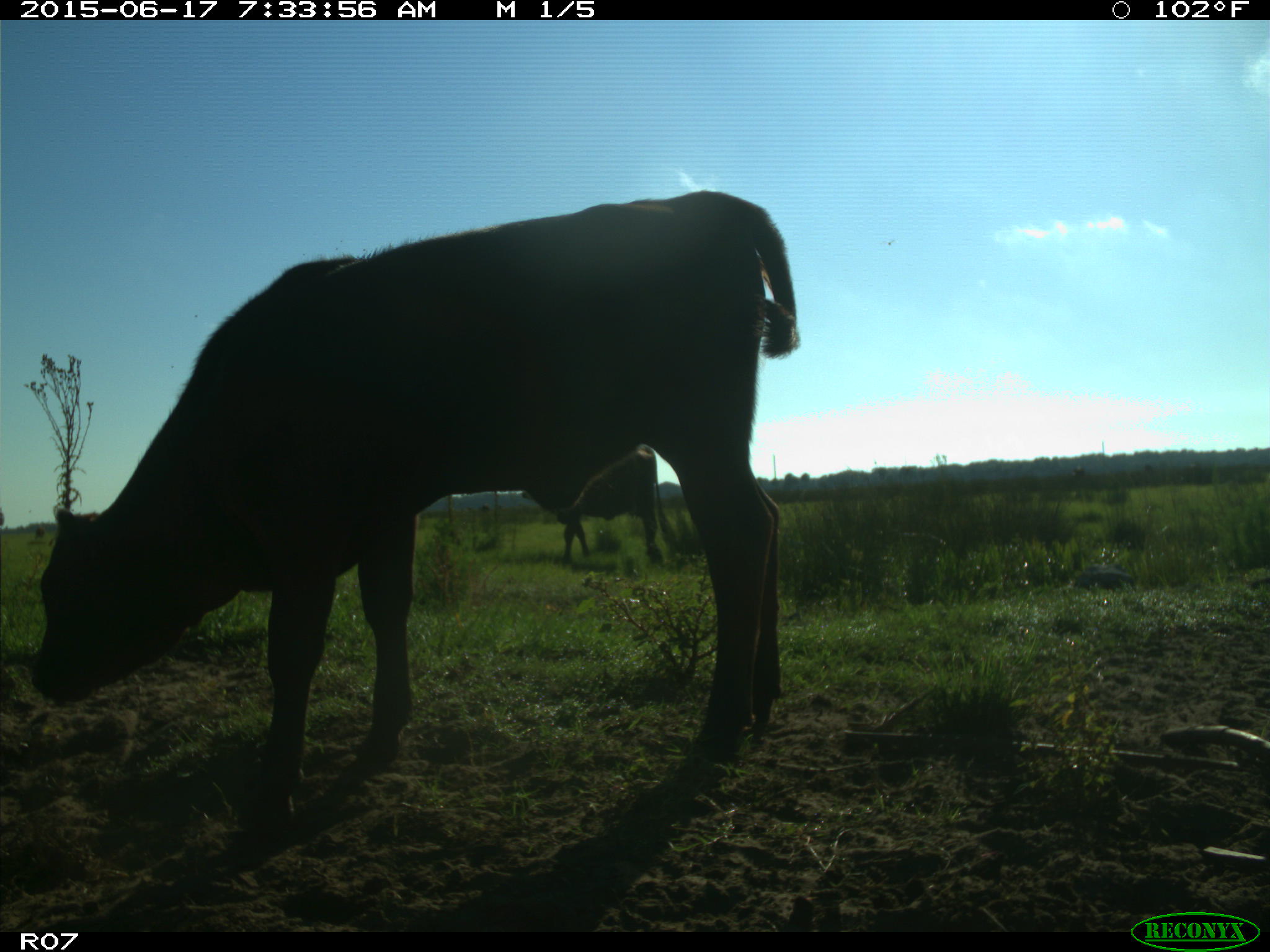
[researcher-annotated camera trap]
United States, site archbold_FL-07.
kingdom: Animalia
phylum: Chordata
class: Mammalia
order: Artiodactyla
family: Bovidae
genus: Bos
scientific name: Bos taurus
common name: domestic cow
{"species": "Bos taurus (domestic cow)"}